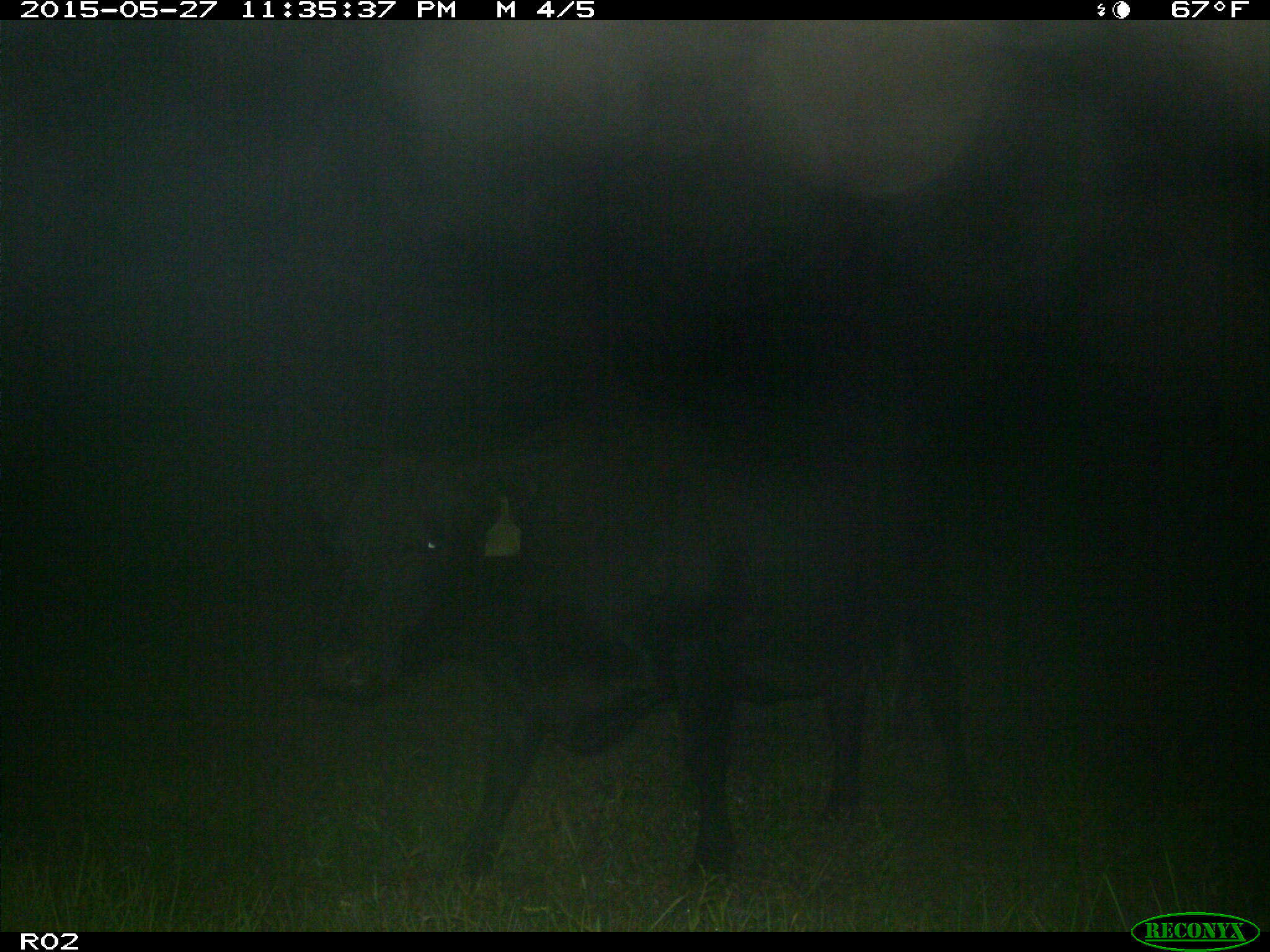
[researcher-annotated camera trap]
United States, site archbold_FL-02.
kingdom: Animalia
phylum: Chordata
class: Mammalia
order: Artiodactyla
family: Bovidae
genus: Bos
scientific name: Bos taurus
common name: domestic cow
Bos taurus (domestic cow).